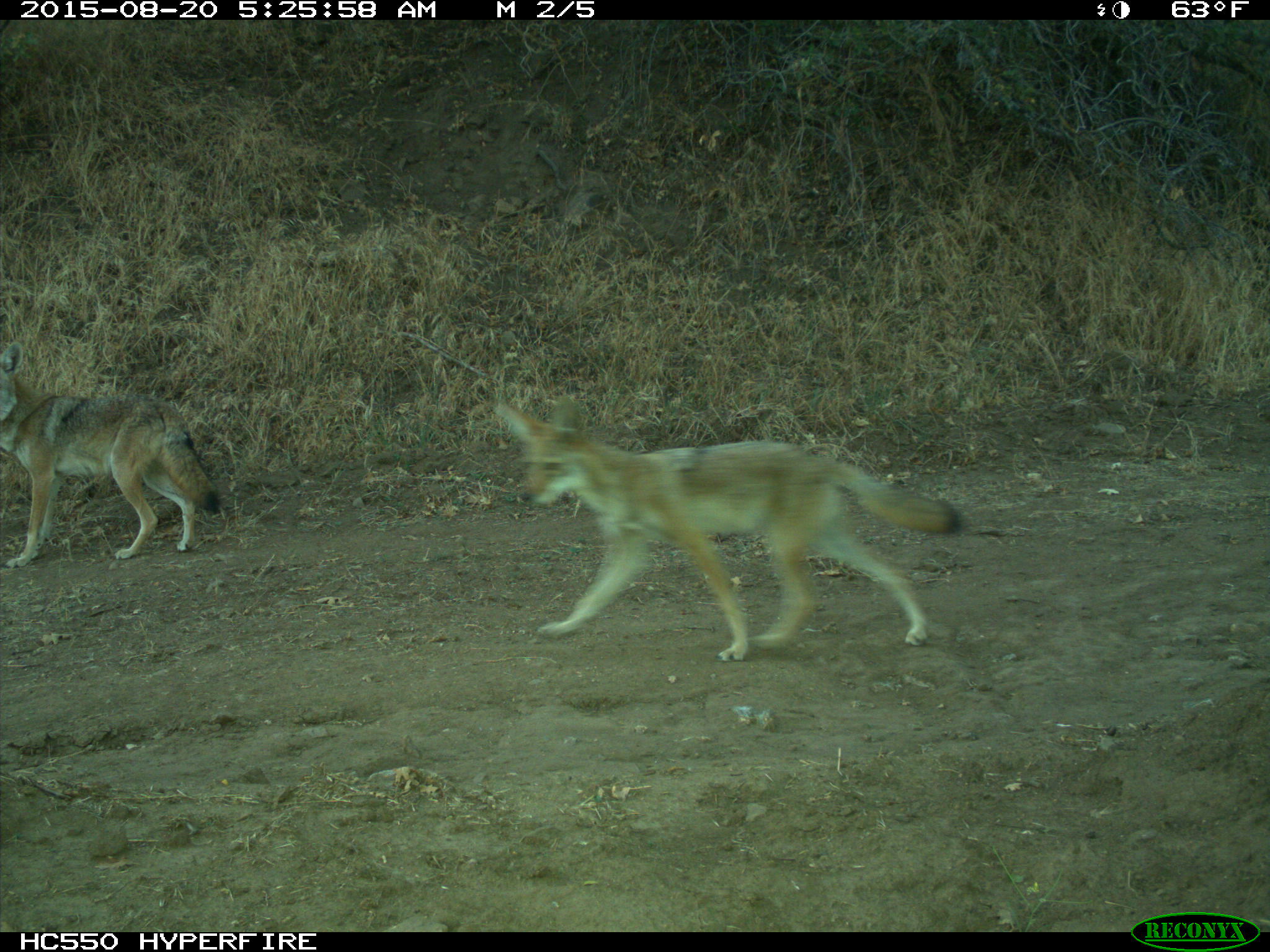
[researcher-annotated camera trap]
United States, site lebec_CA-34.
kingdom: Animalia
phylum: Chordata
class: Mammalia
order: Carnivora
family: Canidae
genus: Canis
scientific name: Canis latrans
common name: coyote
Canis latrans (coyote).